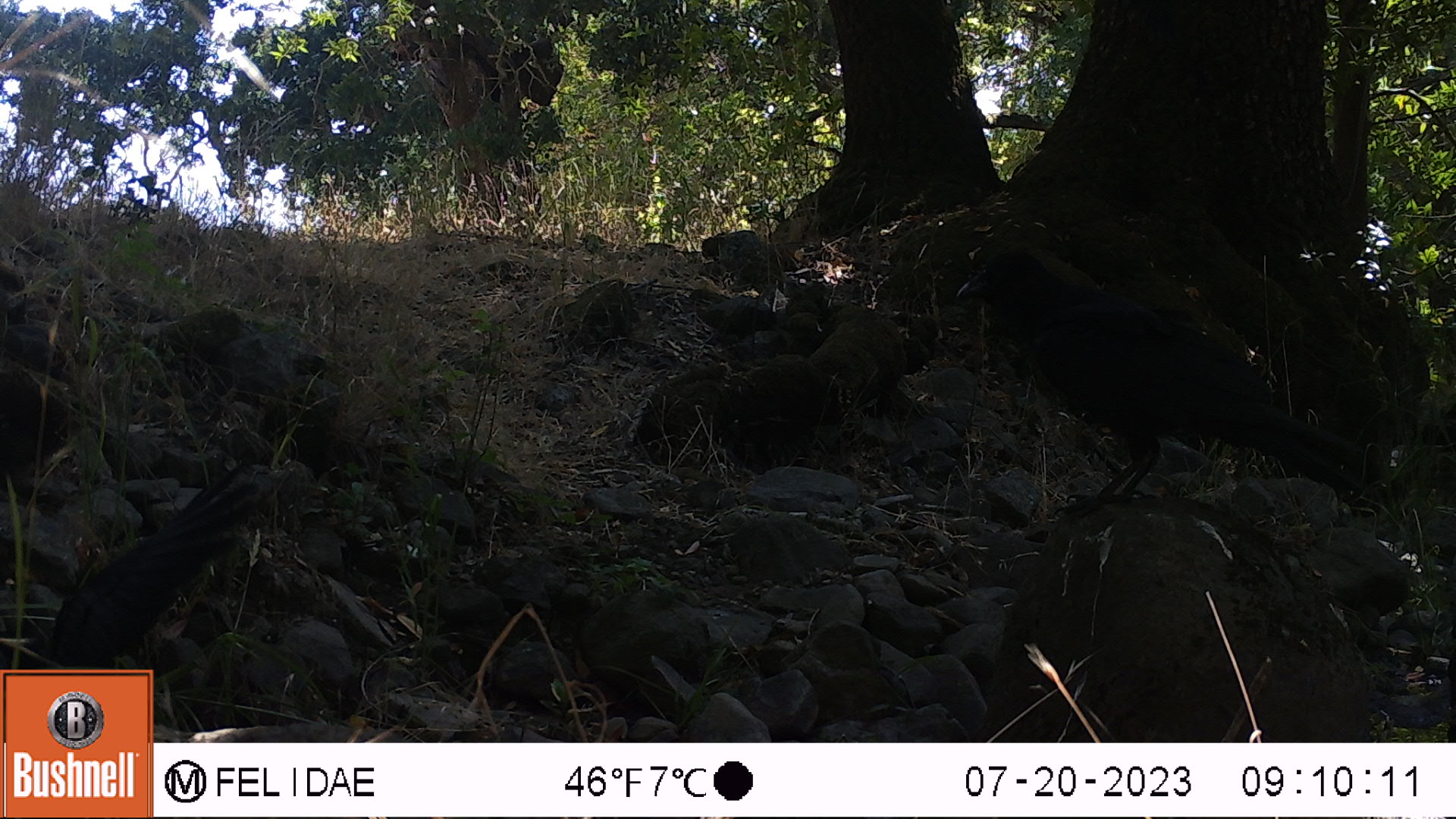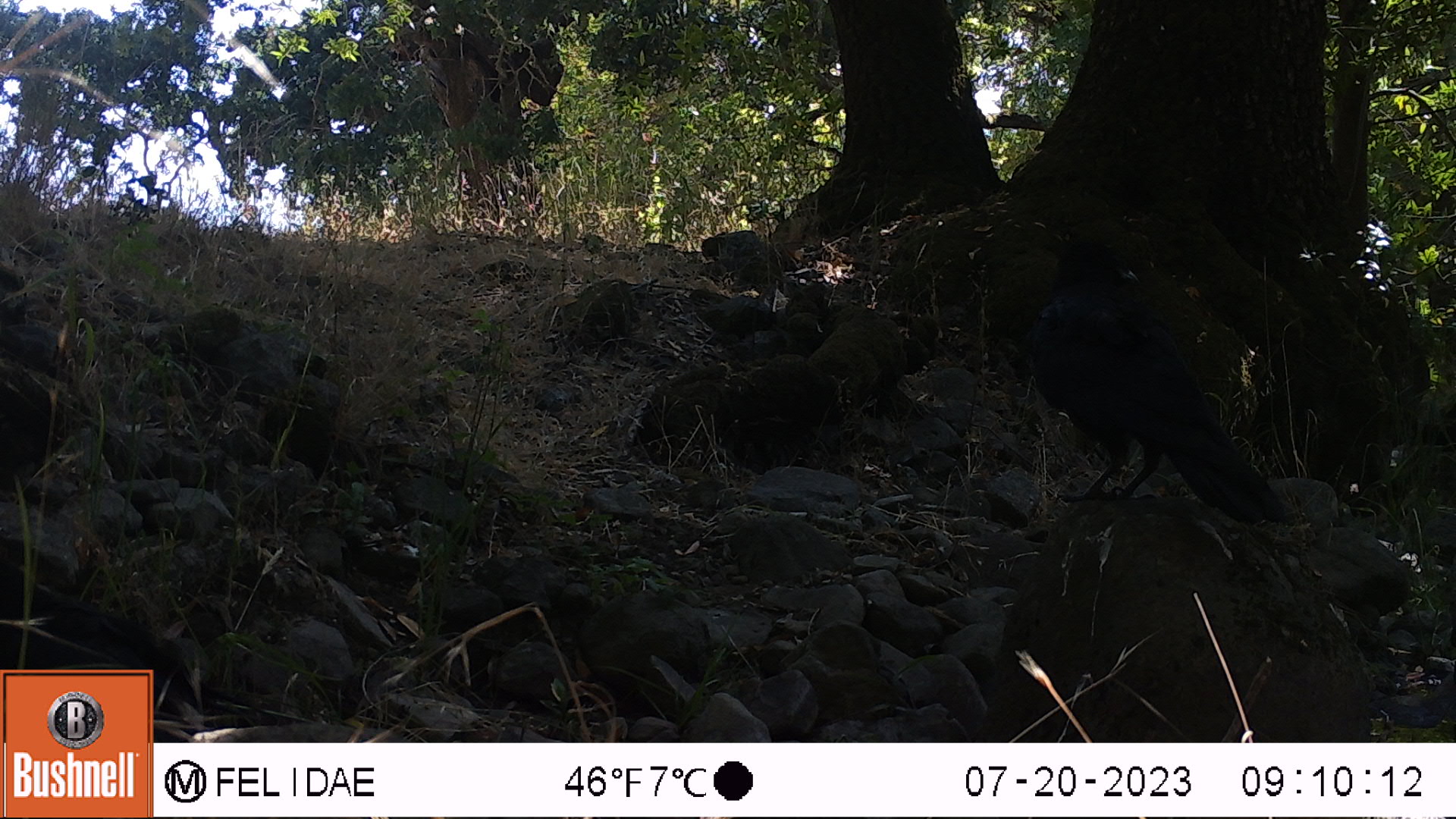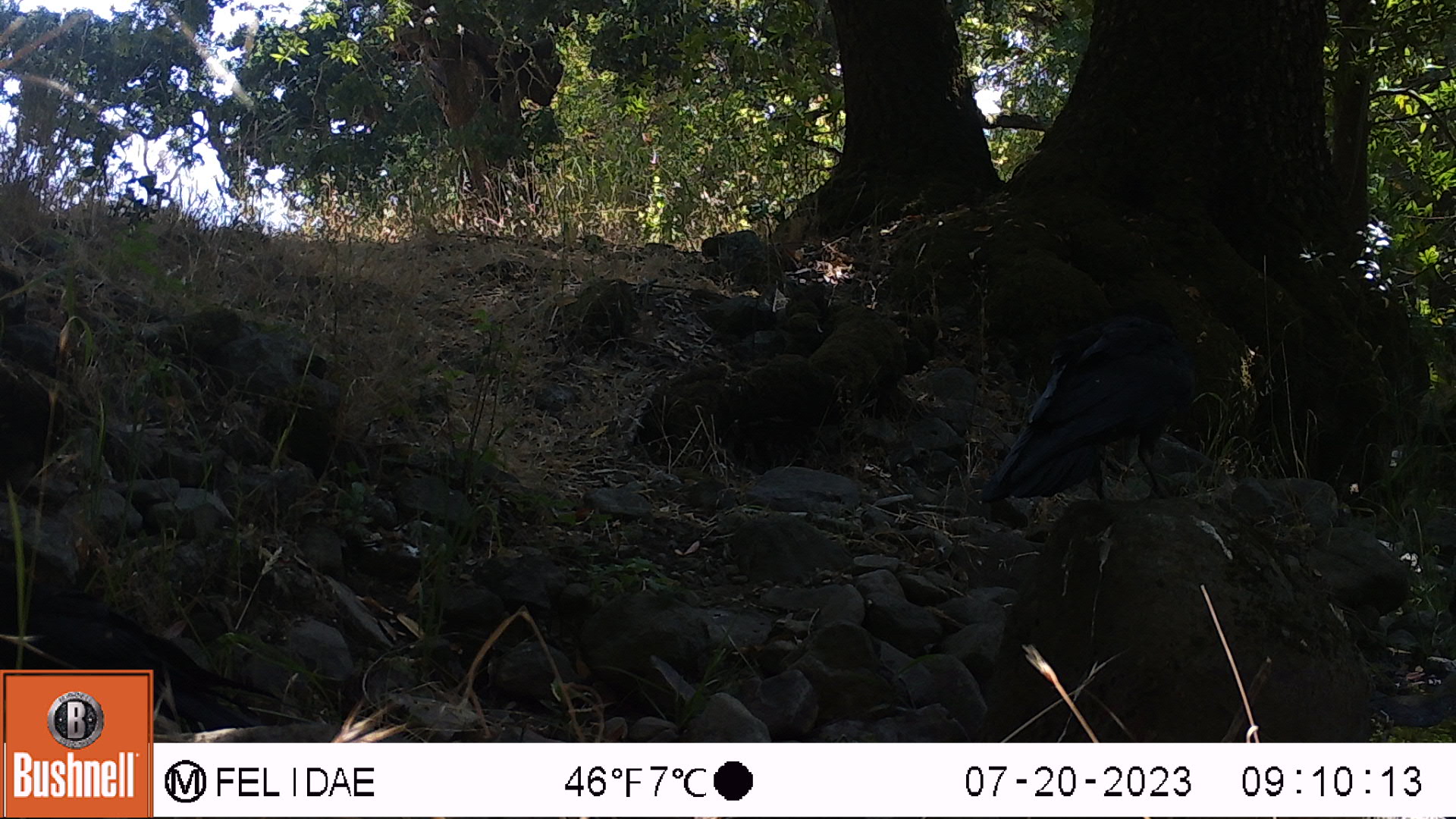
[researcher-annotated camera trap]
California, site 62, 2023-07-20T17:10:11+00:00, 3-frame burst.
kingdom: Animalia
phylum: Chordata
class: Aves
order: Passeriformes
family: Corvidae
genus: Corvus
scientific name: Corvus brachyrhynchos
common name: american crow